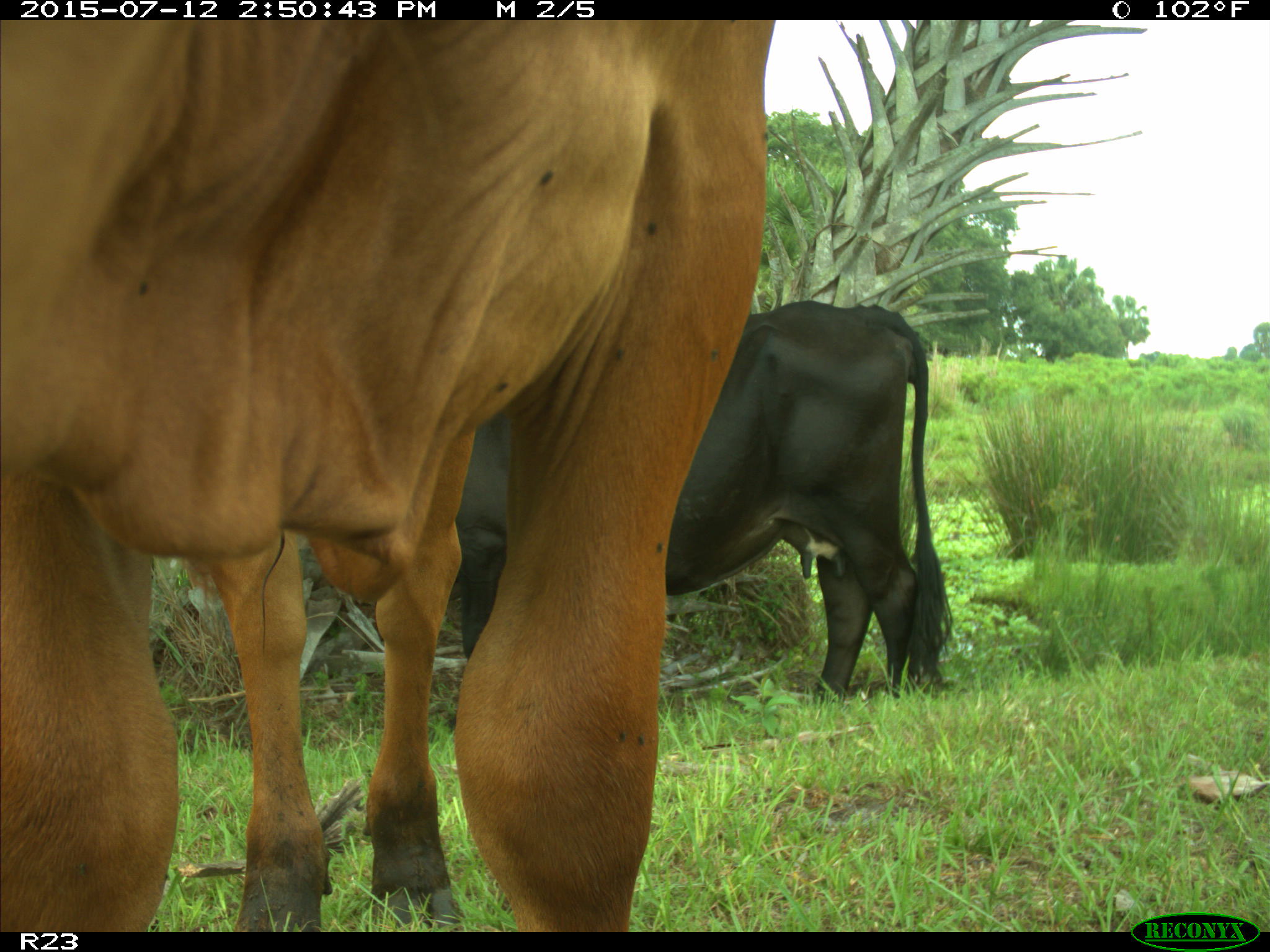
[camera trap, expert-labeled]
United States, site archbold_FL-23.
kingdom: Animalia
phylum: Chordata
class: Mammalia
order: Artiodactyla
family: Bovidae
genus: Bos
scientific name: Bos taurus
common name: domestic cow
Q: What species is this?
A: Bos taurus (domestic cow).